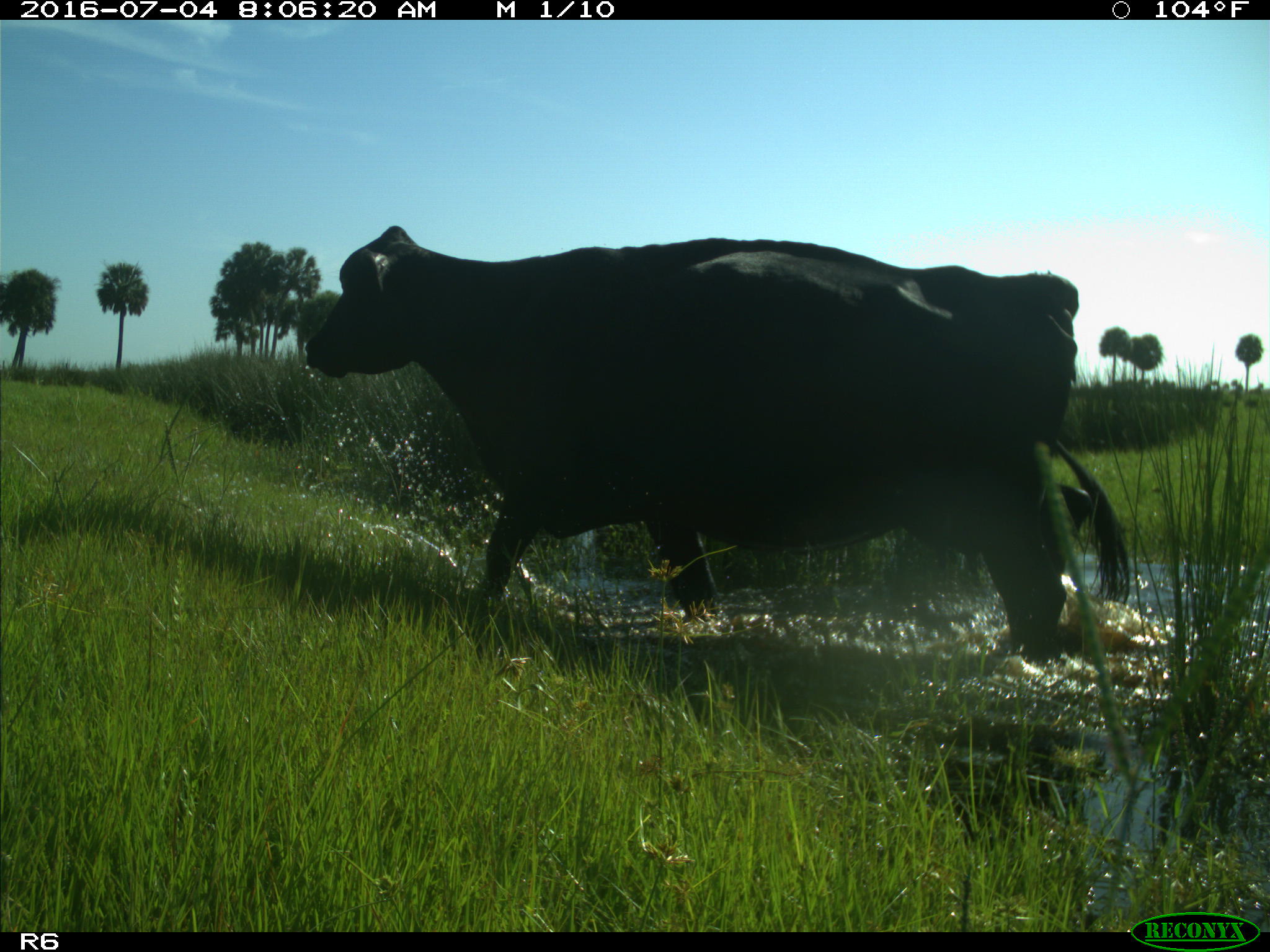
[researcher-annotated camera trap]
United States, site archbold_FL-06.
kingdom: Animalia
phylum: Chordata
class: Mammalia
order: Artiodactyla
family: Bovidae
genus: Bos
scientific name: Bos taurus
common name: domestic cow